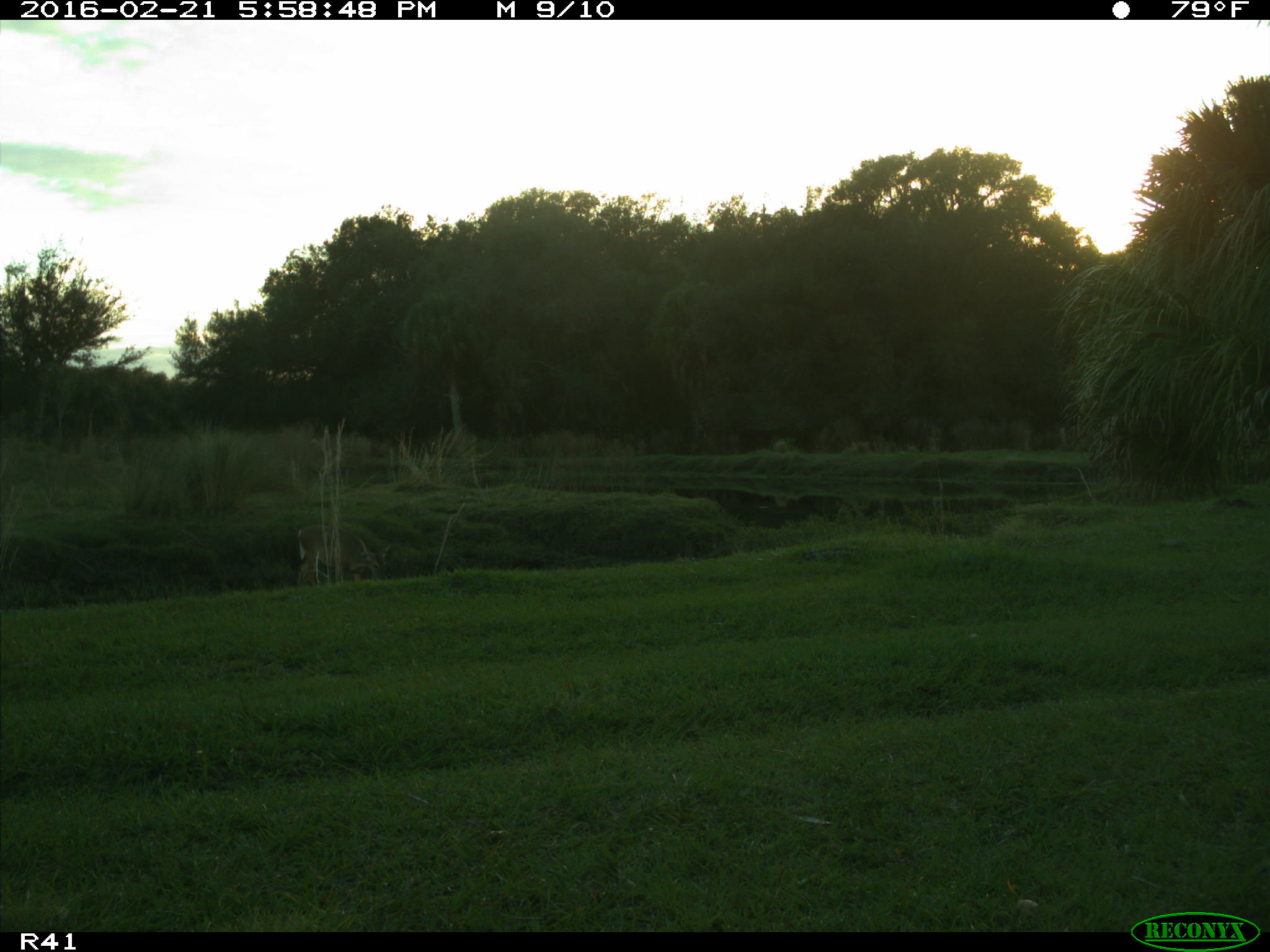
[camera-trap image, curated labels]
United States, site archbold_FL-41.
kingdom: Animalia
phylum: Chordata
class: Mammalia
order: Artiodactyla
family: Cervidae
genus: Odocoileus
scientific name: Odocoileus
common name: deer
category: unidentified deer